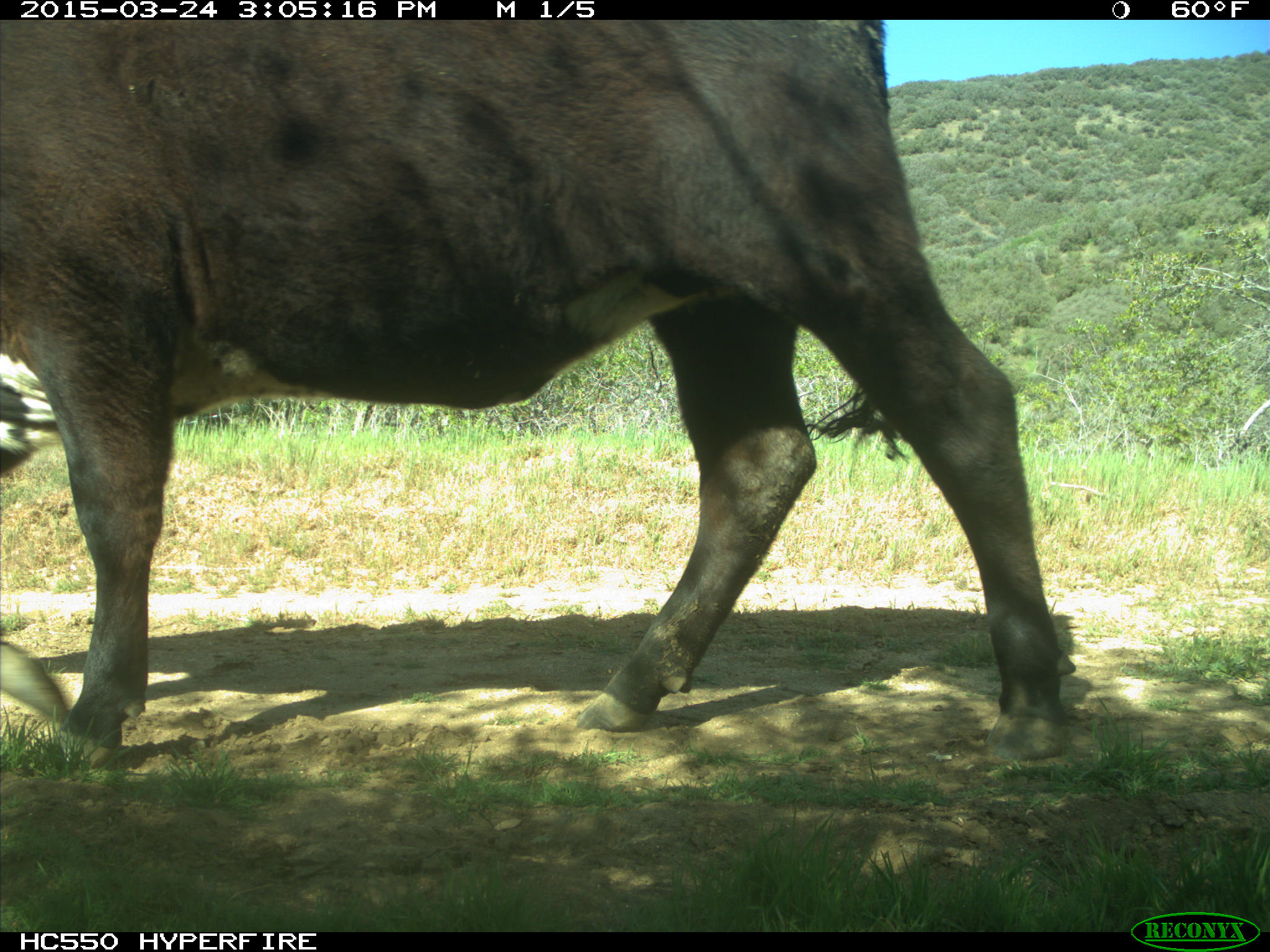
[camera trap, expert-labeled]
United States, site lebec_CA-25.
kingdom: Animalia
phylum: Chordata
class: Mammalia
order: Artiodactyla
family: Bovidae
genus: Bos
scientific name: Bos taurus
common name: domestic cow